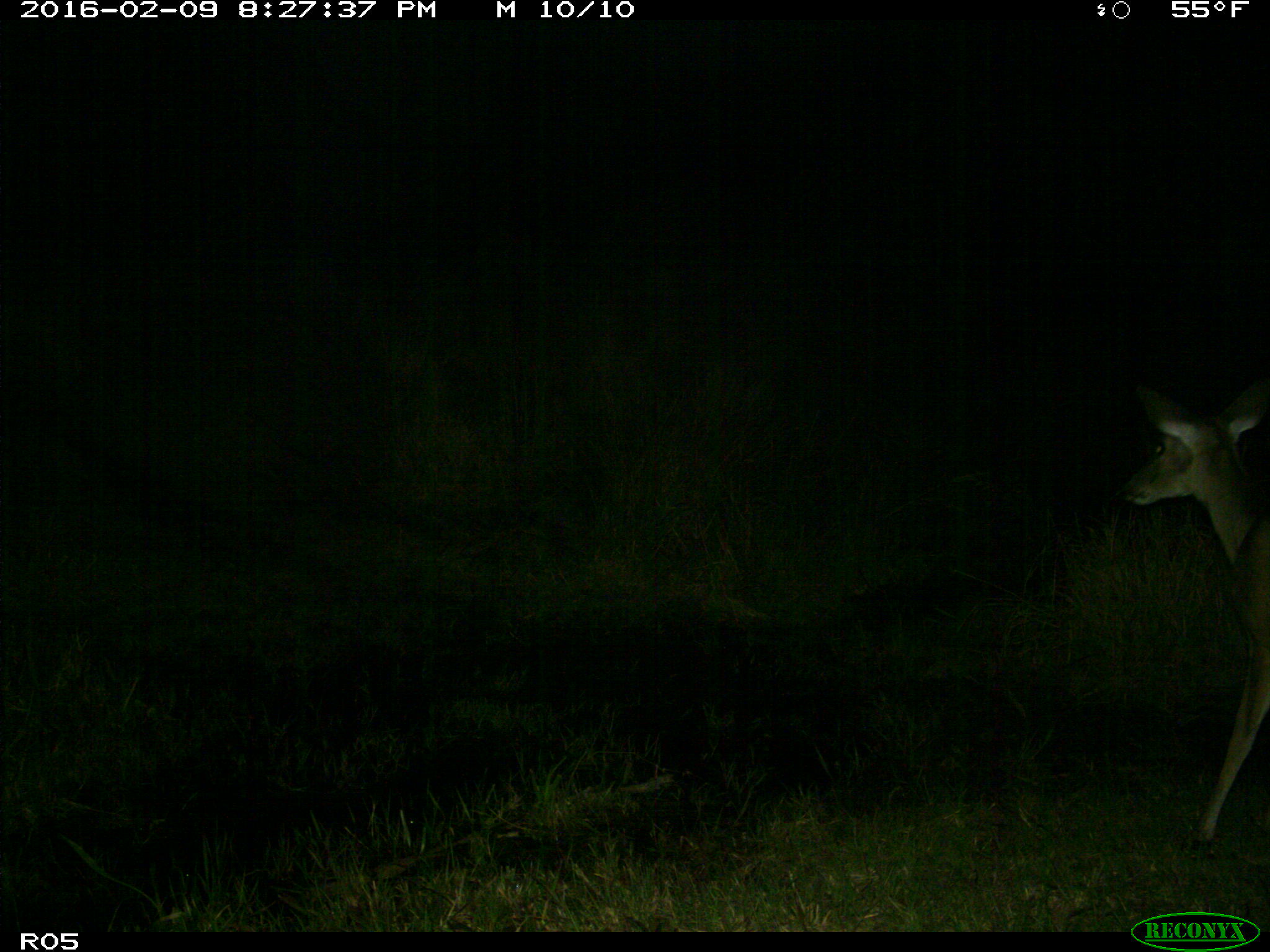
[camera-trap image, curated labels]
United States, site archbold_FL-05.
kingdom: Animalia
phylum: Chordata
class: Mammalia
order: Artiodactyla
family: Cervidae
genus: Odocoileus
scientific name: Odocoileus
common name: deer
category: unidentified deer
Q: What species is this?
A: Unidentified deer (deer) (Odocoileus).